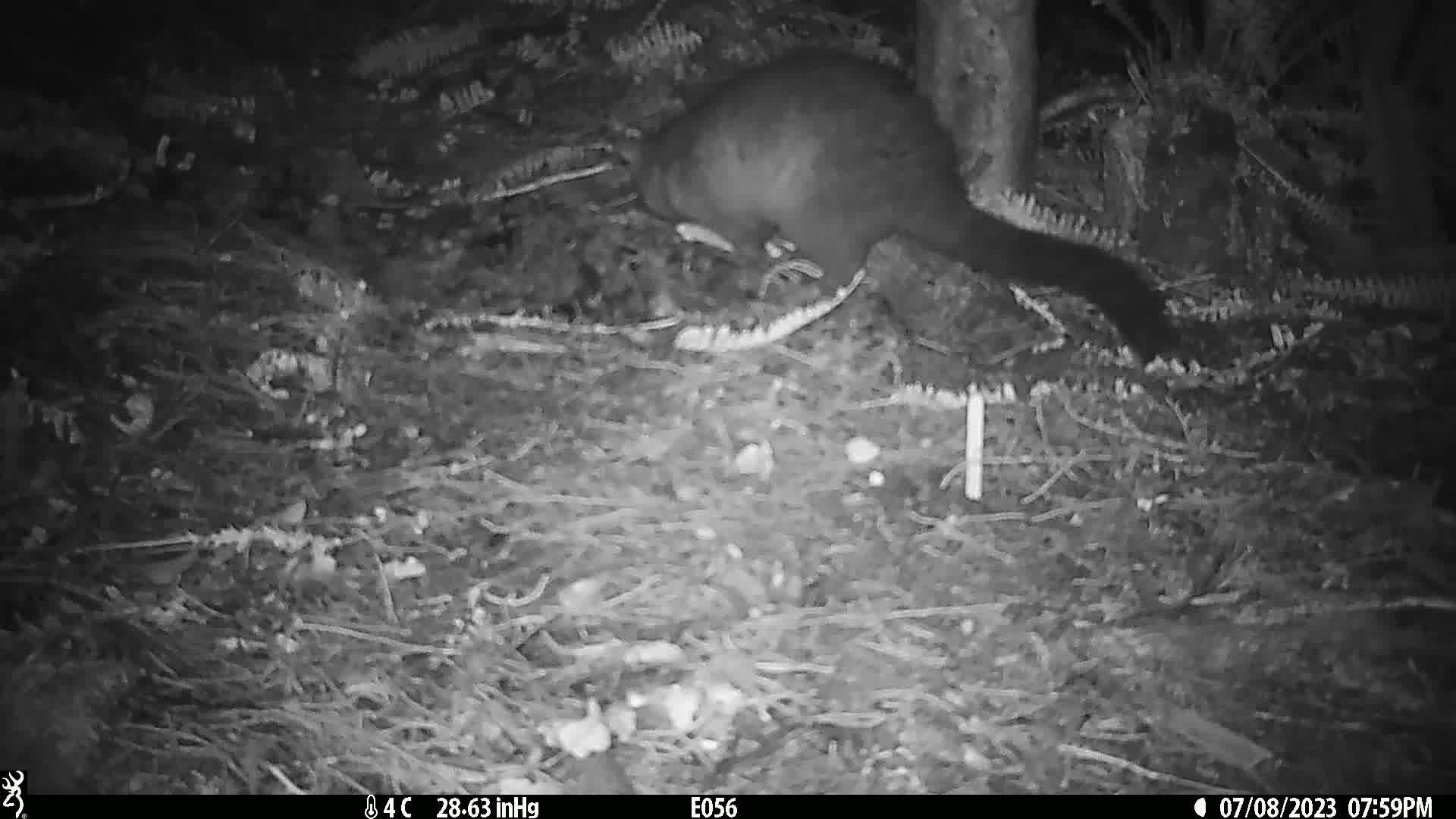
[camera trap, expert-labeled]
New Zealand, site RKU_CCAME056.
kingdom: Animalia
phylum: Chordata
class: Mammalia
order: Diprotodontia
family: Phalangeridae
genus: Trichosurus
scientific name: Trichosurus vulpecula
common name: common brushtail possum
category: possum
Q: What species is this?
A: Possum (common brushtail possum) (Trichosurus vulpecula).